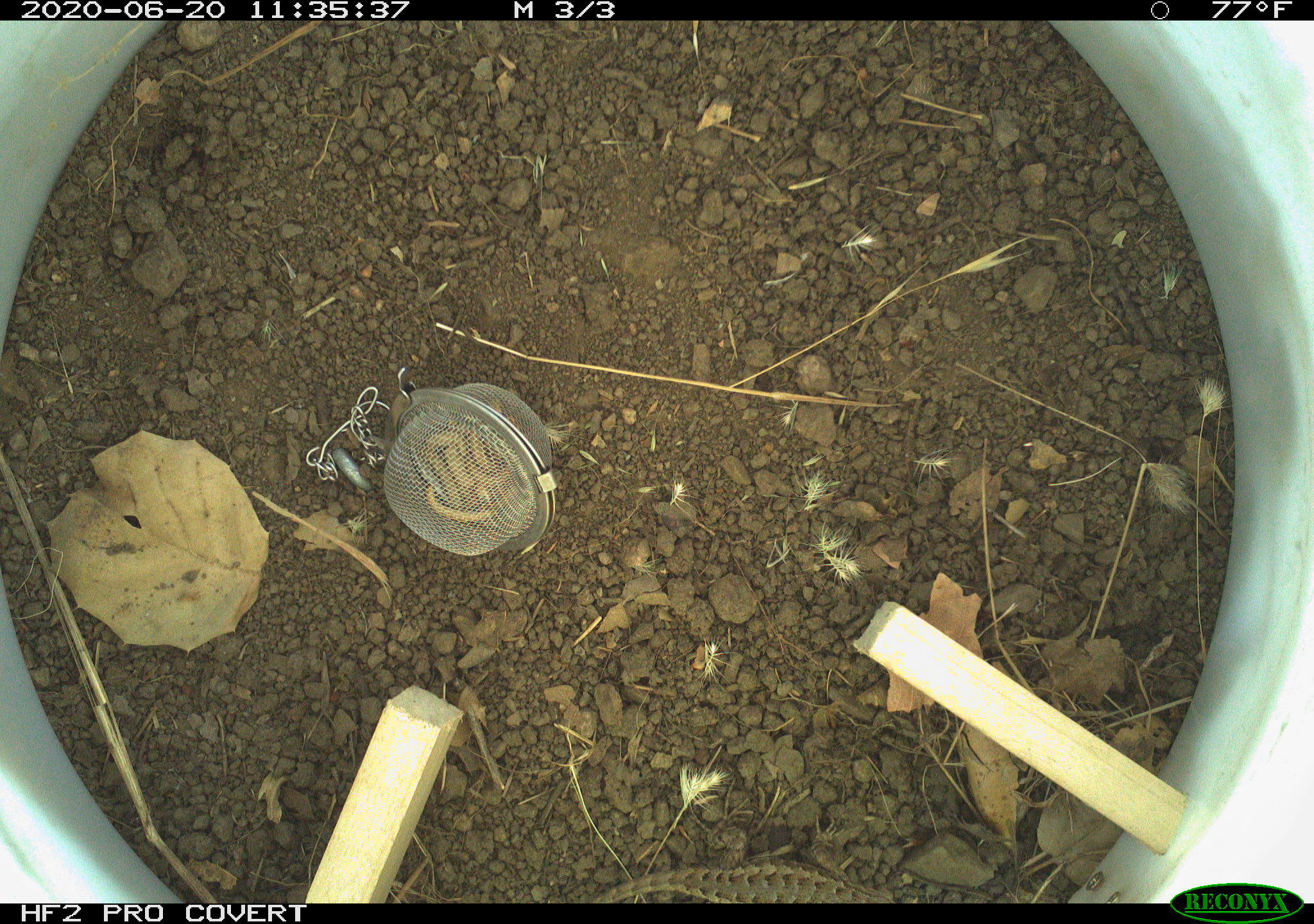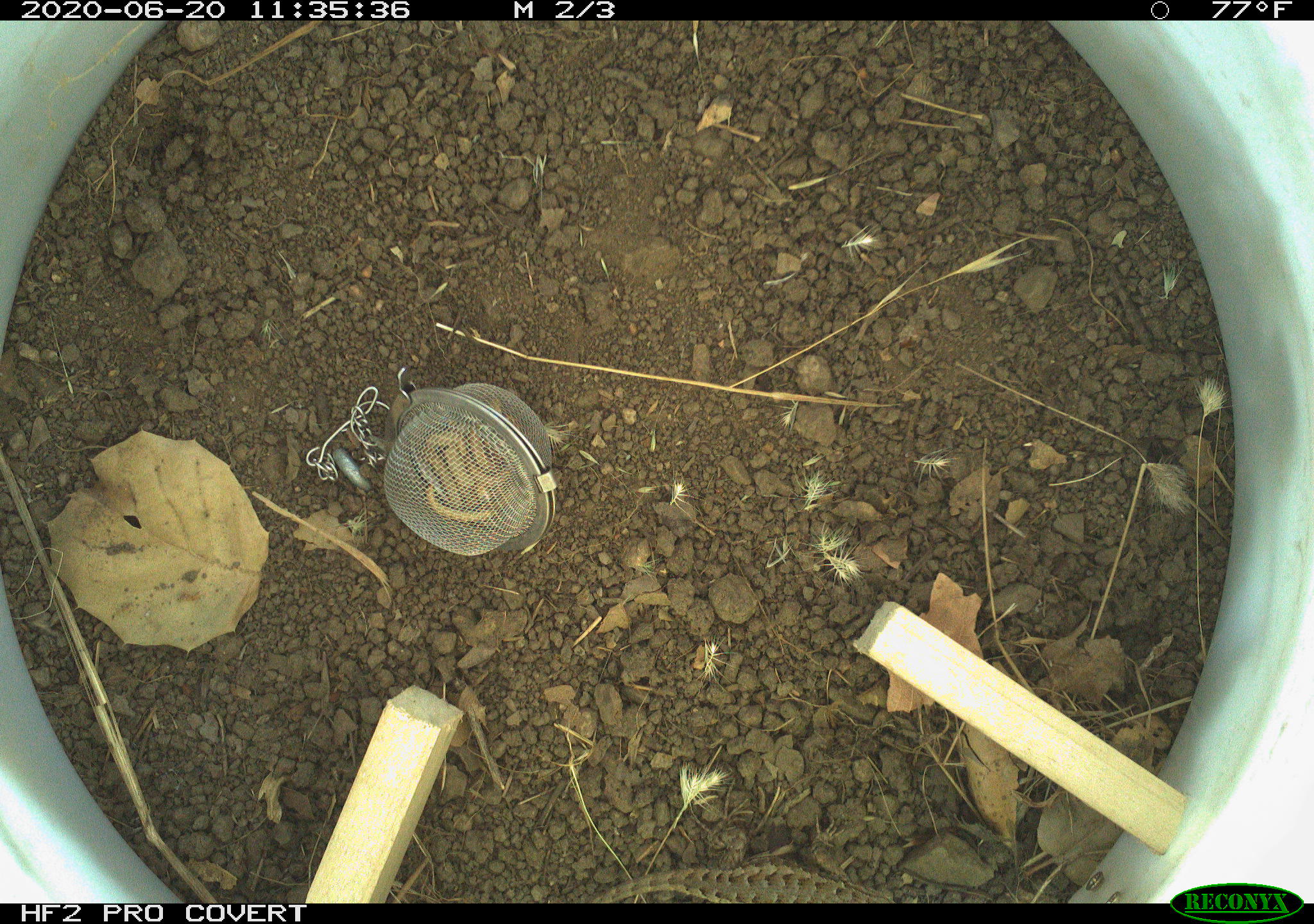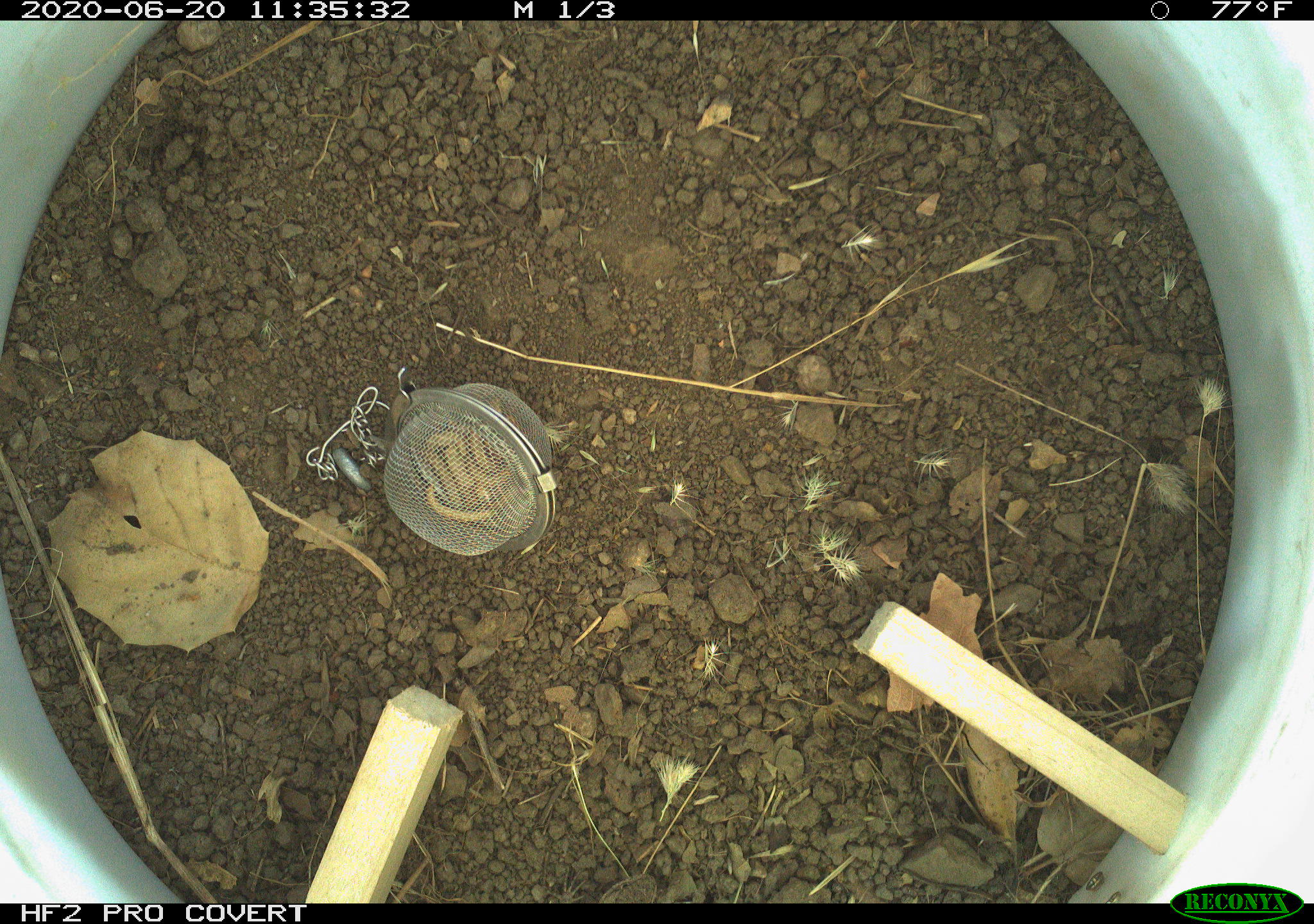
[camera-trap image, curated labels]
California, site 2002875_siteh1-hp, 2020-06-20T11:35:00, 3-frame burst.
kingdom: Animalia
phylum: Chordata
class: Reptilia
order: Squamata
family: Phrynosomatidae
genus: Sceloporus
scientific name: Sceloporus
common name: spiny lizards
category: sceloporus species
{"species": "sceloporus species (spiny lizards) (Sceloporus)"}